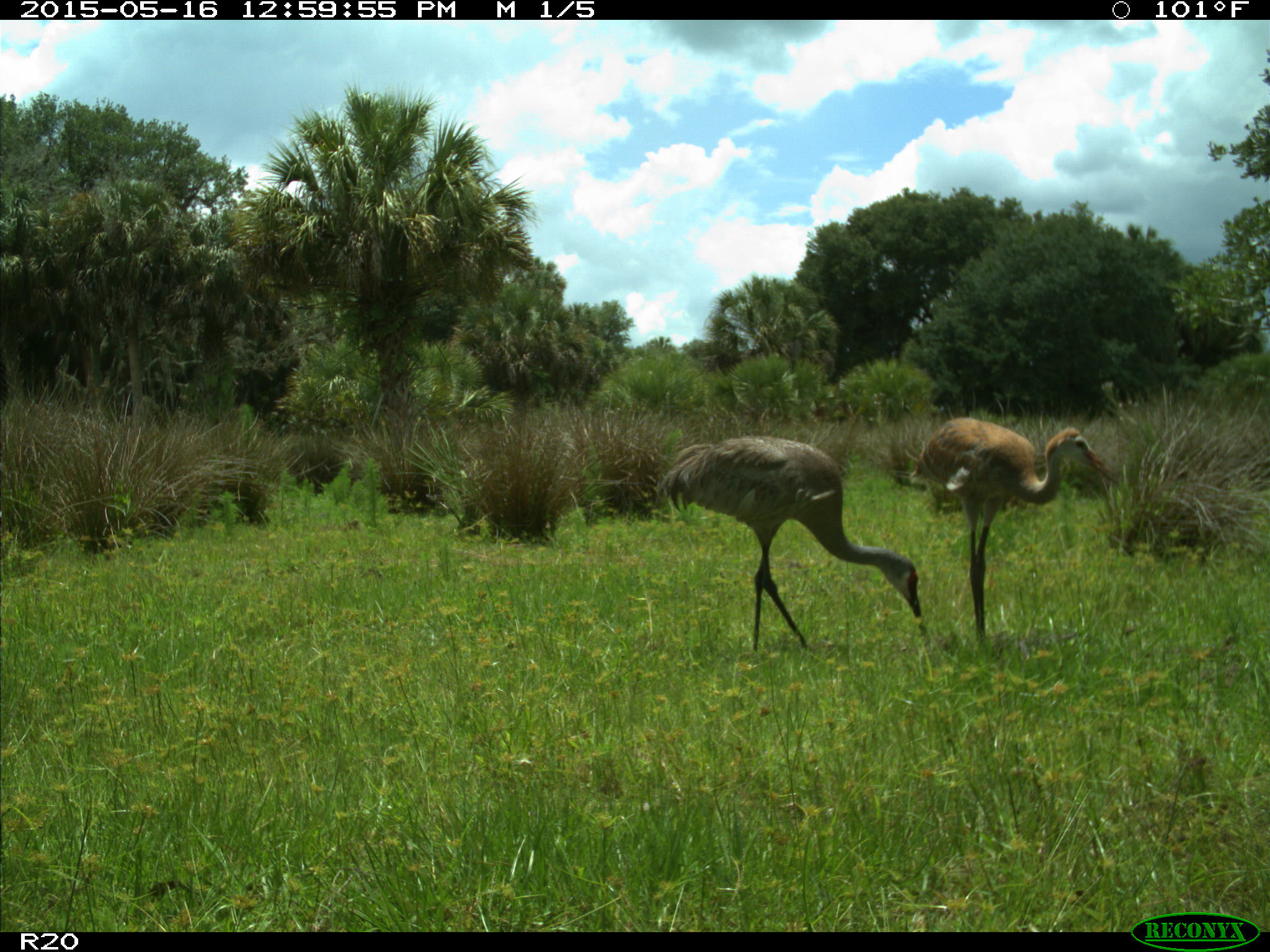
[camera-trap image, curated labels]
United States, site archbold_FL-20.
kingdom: Animalia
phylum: Chordata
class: Aves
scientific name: Aves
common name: birds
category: unidentified bird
Unidentified bird (birds) (Aves).